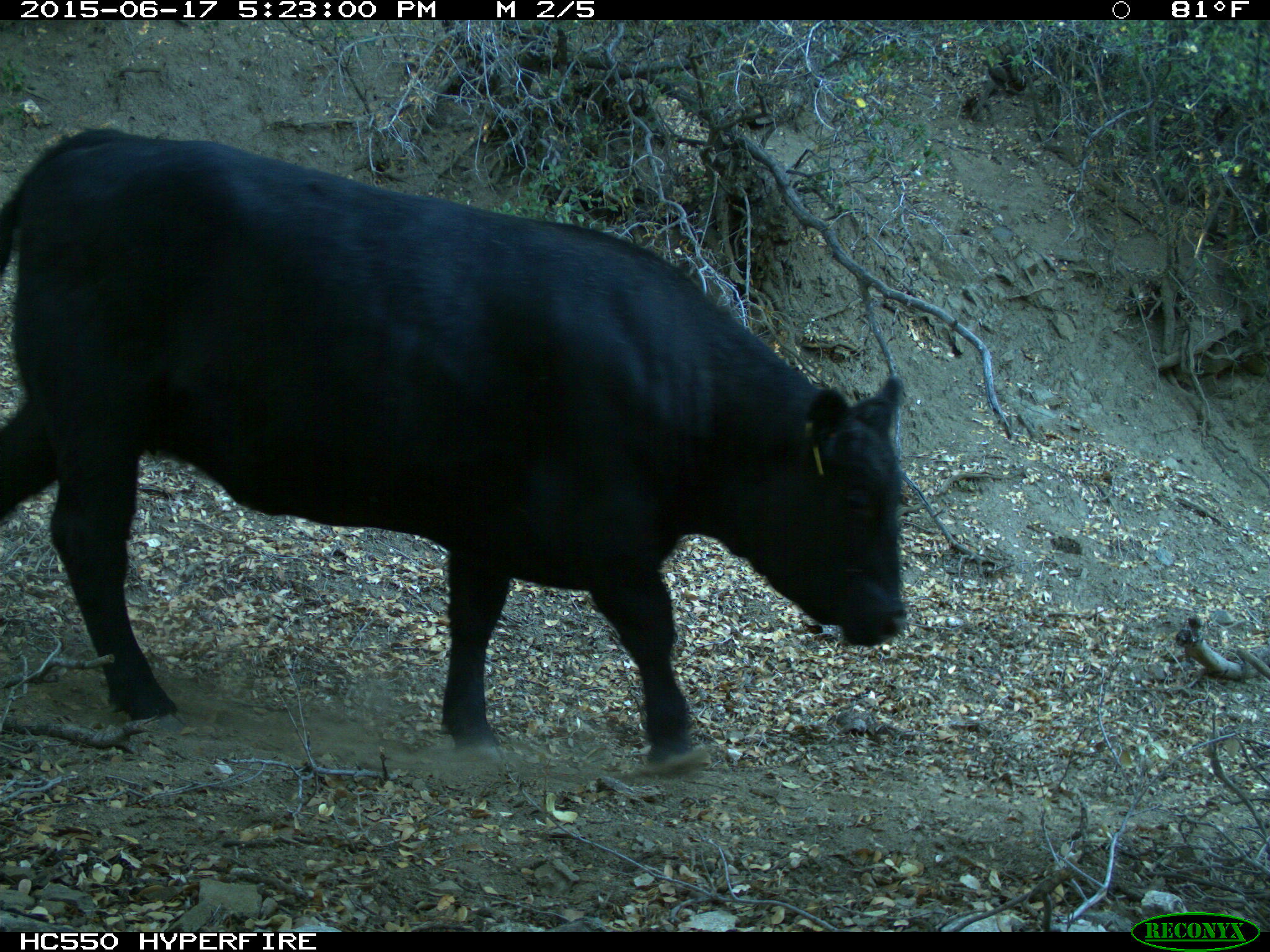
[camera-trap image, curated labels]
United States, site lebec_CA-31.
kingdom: Animalia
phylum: Chordata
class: Mammalia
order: Artiodactyla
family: Bovidae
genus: Bos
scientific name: Bos taurus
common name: domestic cow